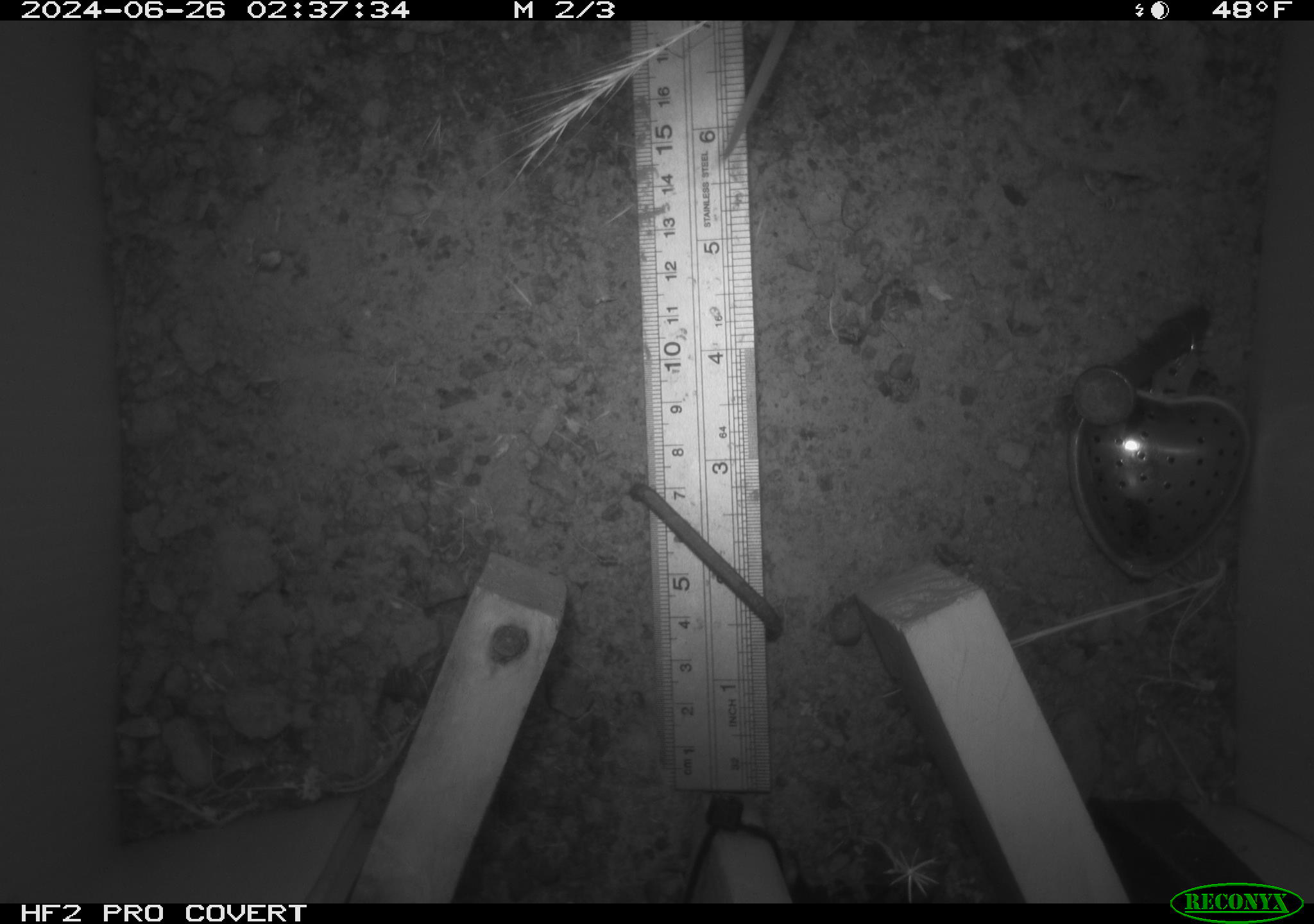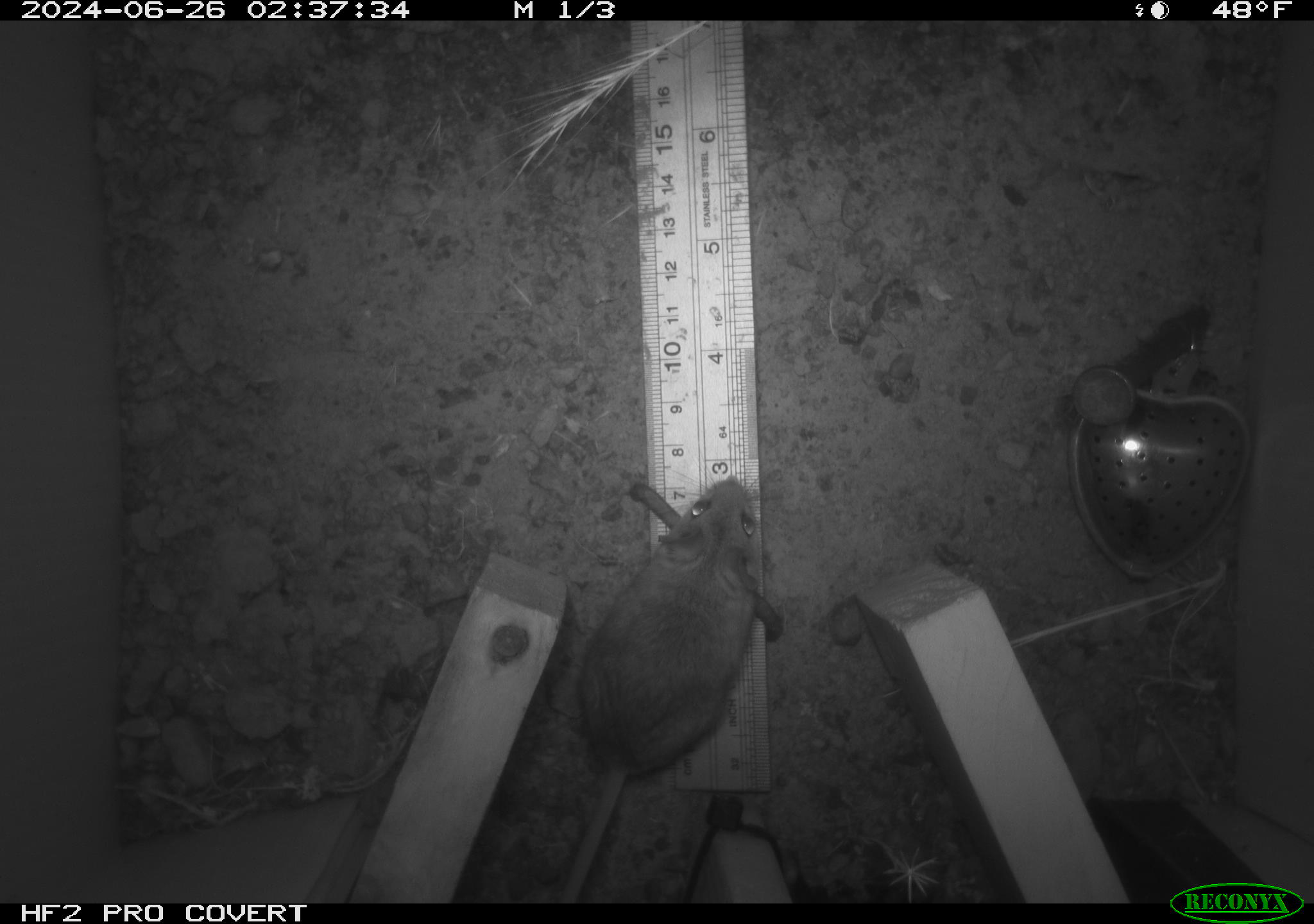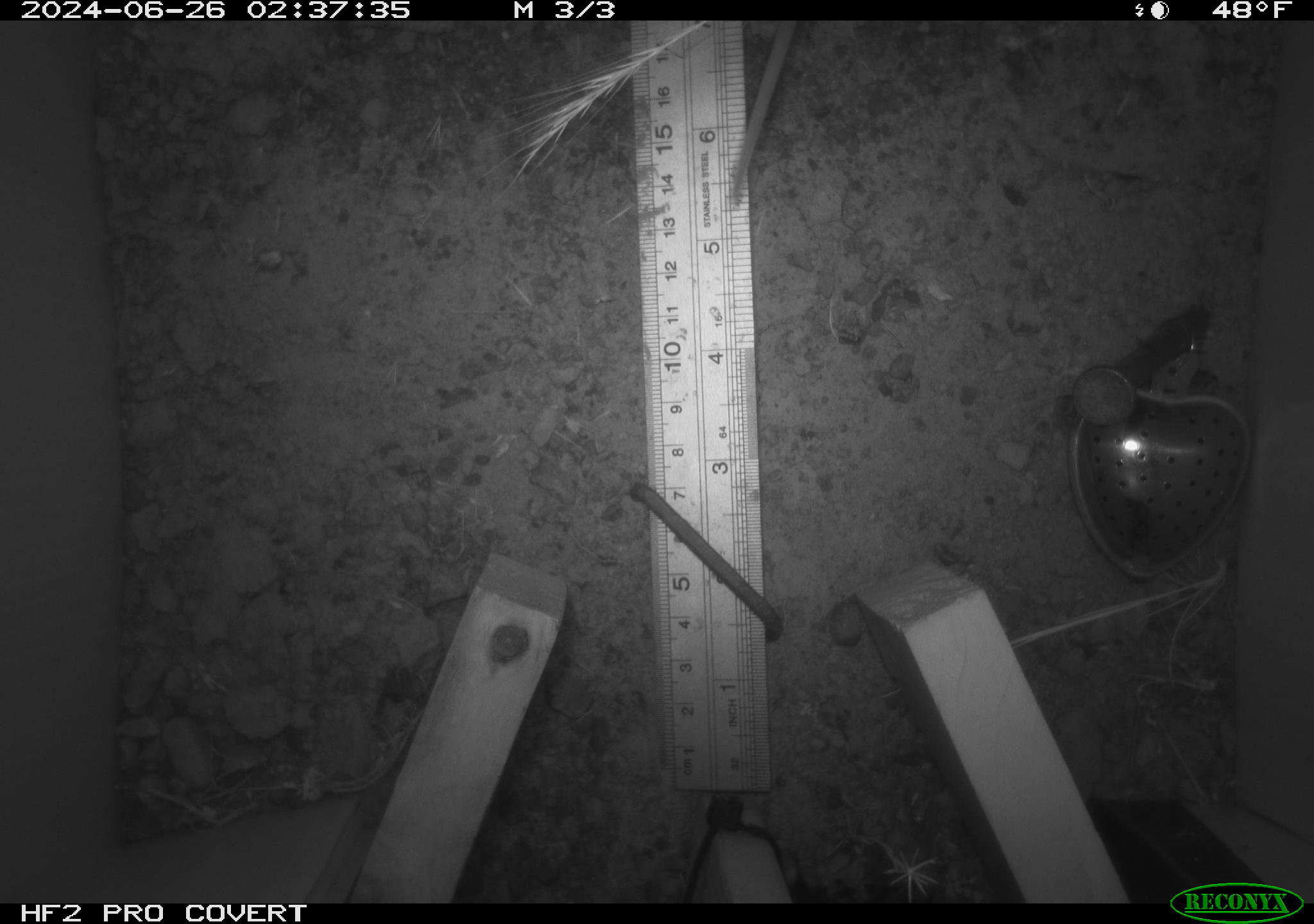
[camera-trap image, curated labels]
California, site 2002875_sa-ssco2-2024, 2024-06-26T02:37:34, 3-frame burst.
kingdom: Animalia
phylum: Chordata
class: Mammalia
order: Rodentia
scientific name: Rodentia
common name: mouse species